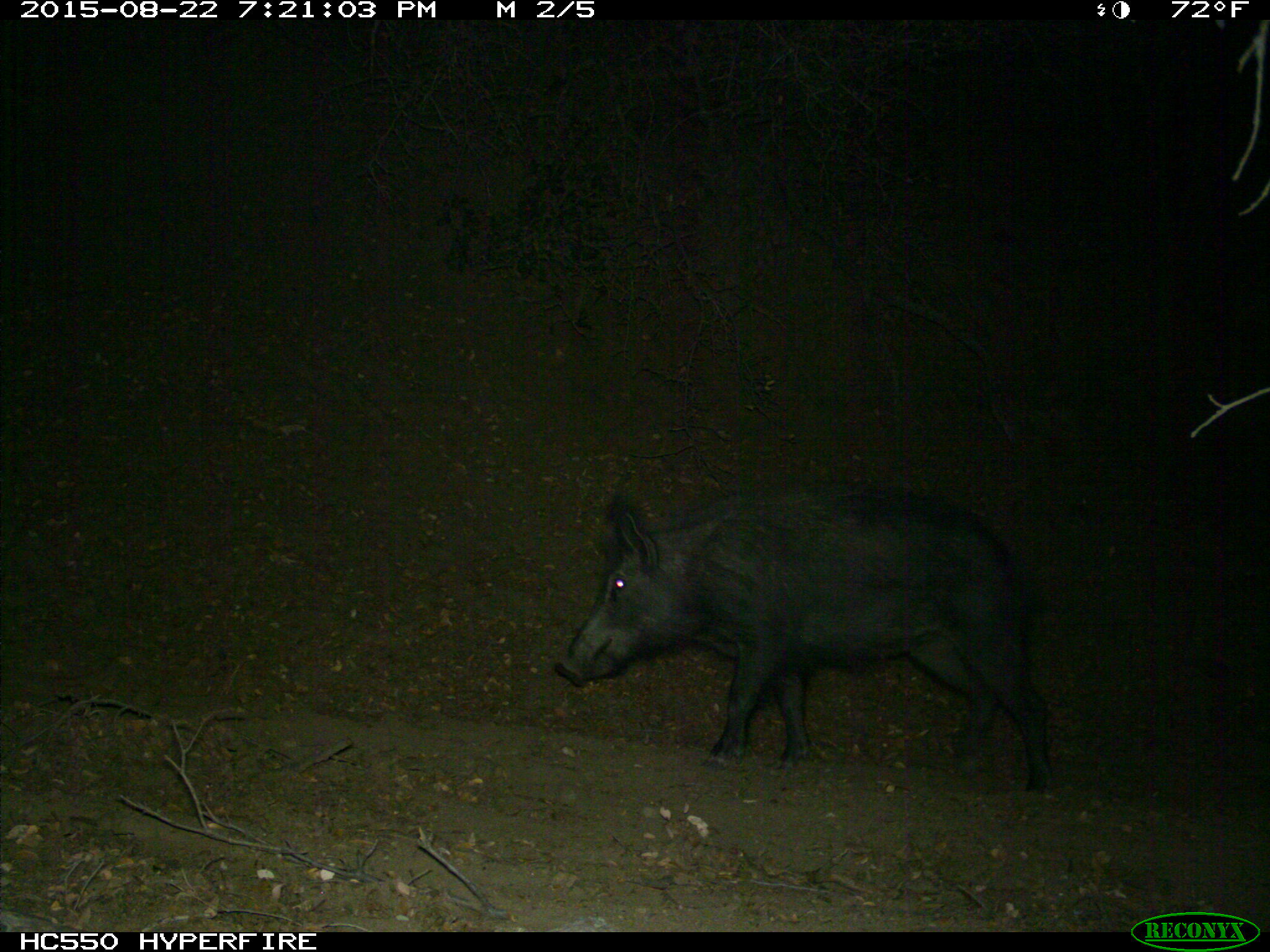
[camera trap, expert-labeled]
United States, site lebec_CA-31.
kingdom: Animalia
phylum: Chordata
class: Mammalia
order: Artiodactyla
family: Suidae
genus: Sus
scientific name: Sus scrofa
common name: wild boar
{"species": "Sus scrofa (wild boar)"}